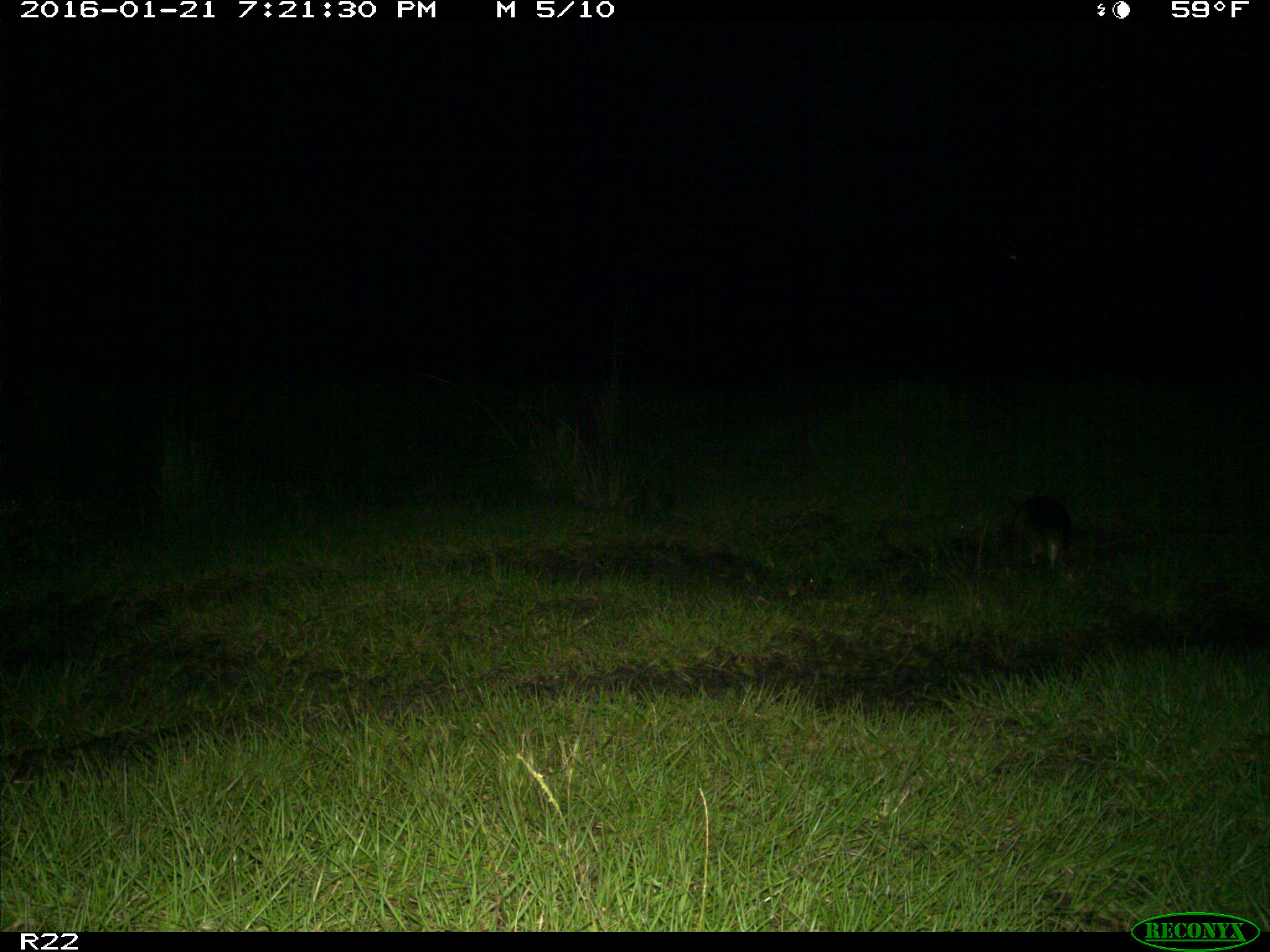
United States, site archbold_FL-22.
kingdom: Animalia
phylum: Chordata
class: Mammalia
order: Cingulata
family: Dasypodidae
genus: Dasypus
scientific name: Dasypus novemcinctus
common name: nine-banded armadillo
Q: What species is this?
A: Dasypus novemcinctus (nine-banded armadillo).